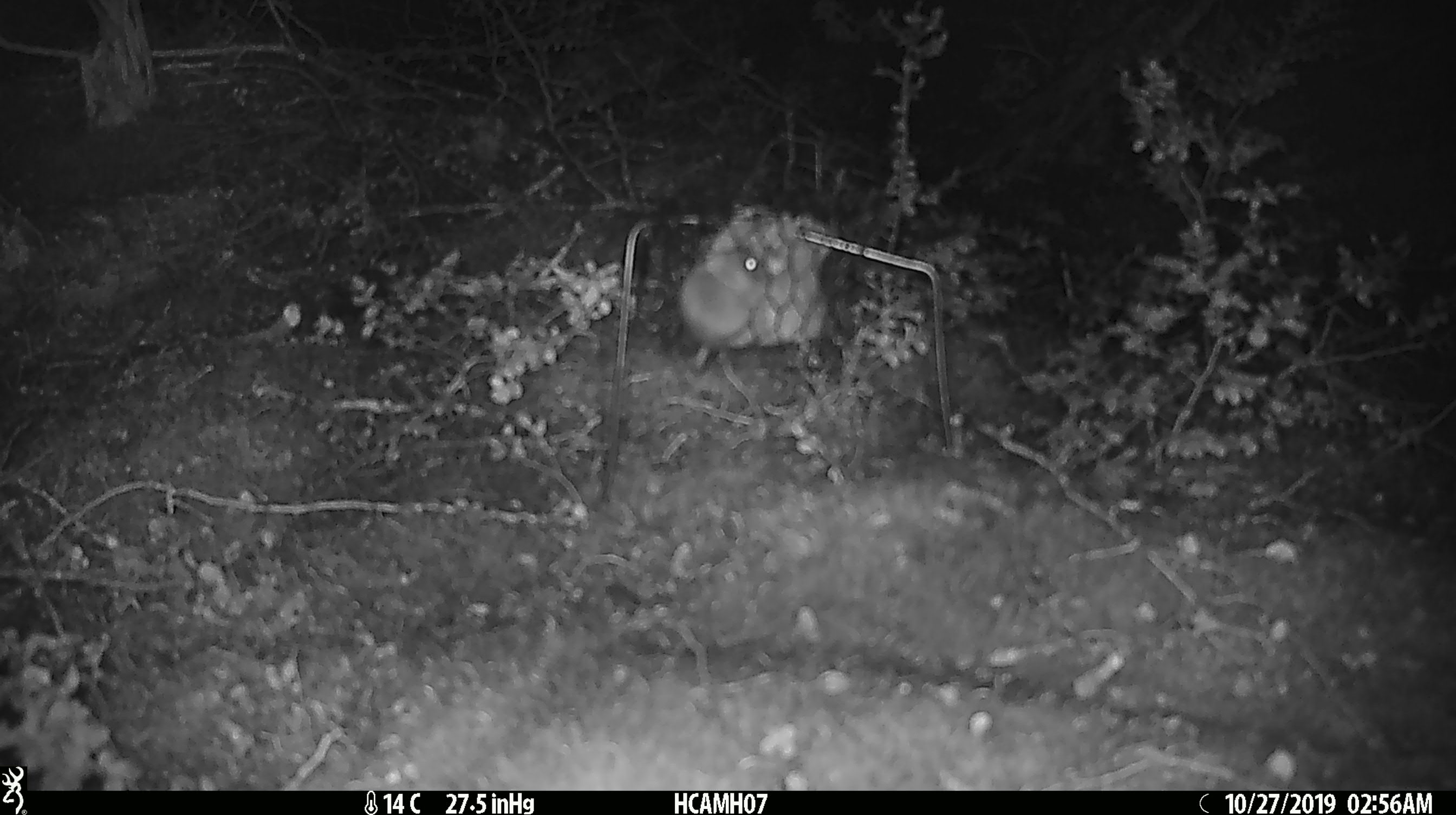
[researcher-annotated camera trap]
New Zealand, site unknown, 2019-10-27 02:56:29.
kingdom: Animalia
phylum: Chordata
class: Mammalia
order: Rodentia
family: Muridae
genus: Mus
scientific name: Mus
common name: mouse